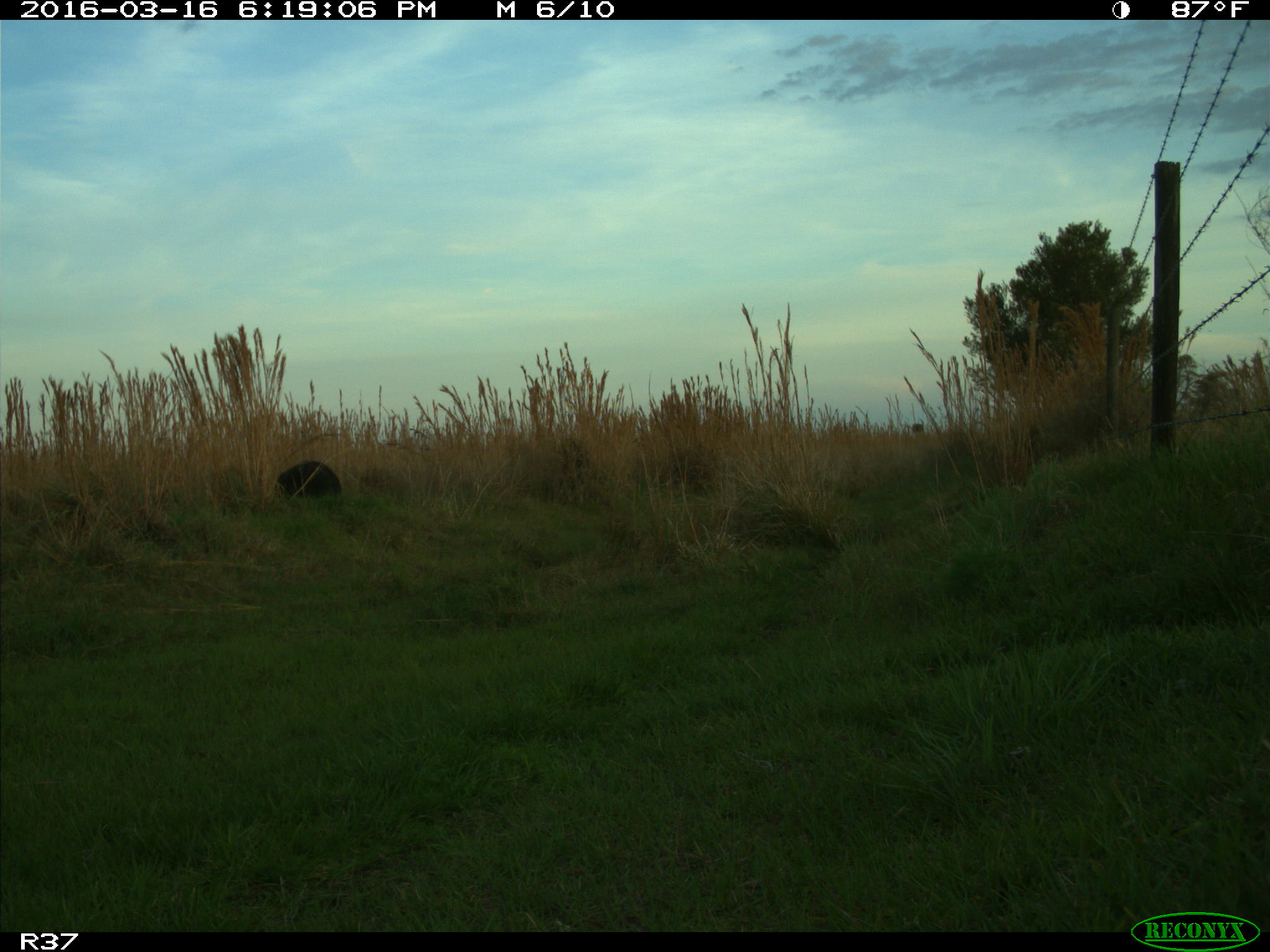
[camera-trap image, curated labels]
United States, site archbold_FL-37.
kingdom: Animalia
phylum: Chordata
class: Mammalia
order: Artiodactyla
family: Suidae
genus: Sus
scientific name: Sus scrofa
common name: wild boar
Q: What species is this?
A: Sus scrofa (wild boar).